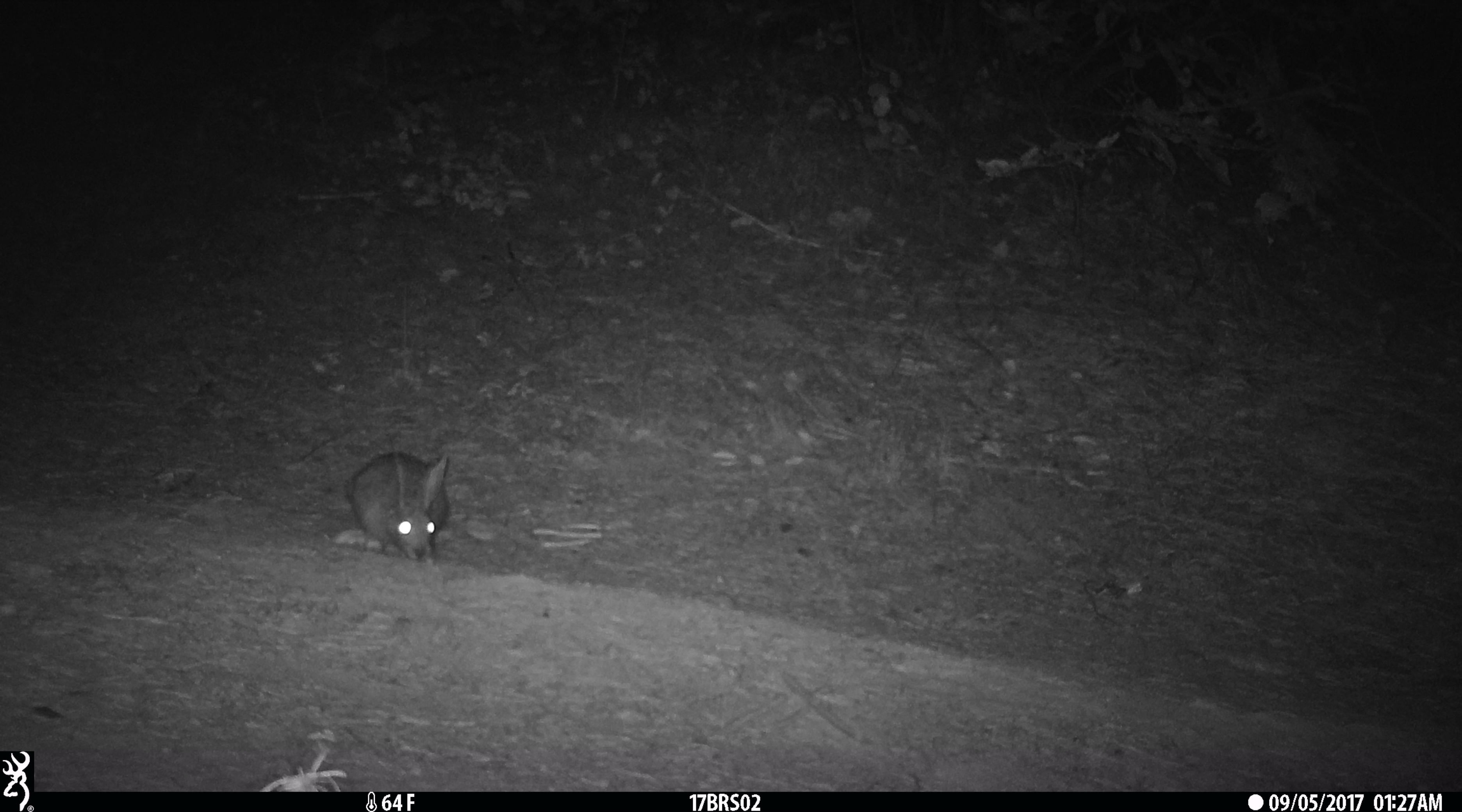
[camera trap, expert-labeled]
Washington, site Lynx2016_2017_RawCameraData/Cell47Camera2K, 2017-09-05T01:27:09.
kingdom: Animalia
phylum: Chordata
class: Mammalia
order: Lagomorpha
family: Leporidae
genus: Lepus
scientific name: Lepus americanus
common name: snowshoe hare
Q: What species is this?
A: Lepus americanus (snowshoe hare).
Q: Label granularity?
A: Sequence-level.